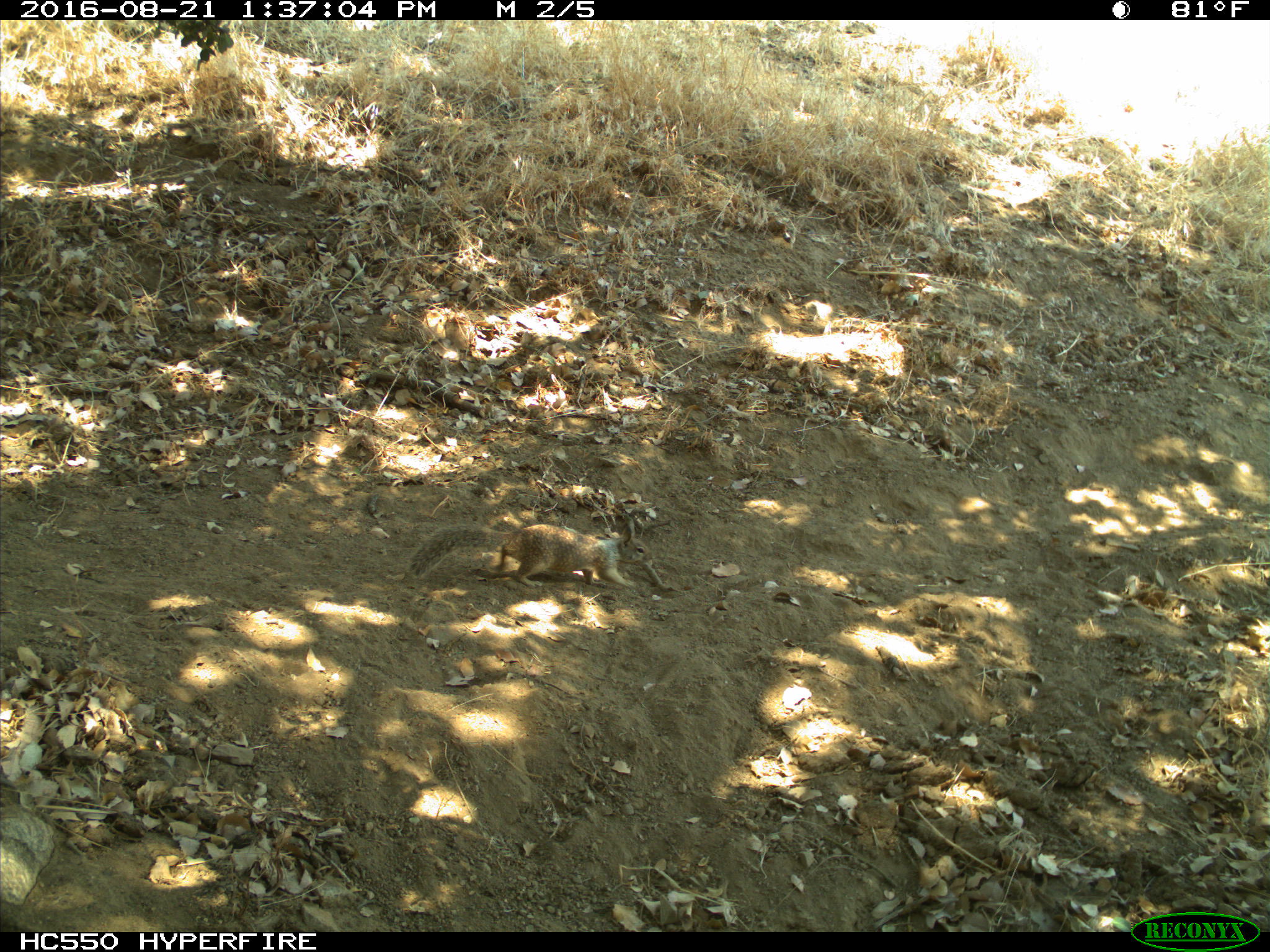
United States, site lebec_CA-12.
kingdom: Animalia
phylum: Chordata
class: Mammalia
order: Rodentia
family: Sciuridae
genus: Otospermophilus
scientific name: Otospermophilus beecheyi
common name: california ground squirrel